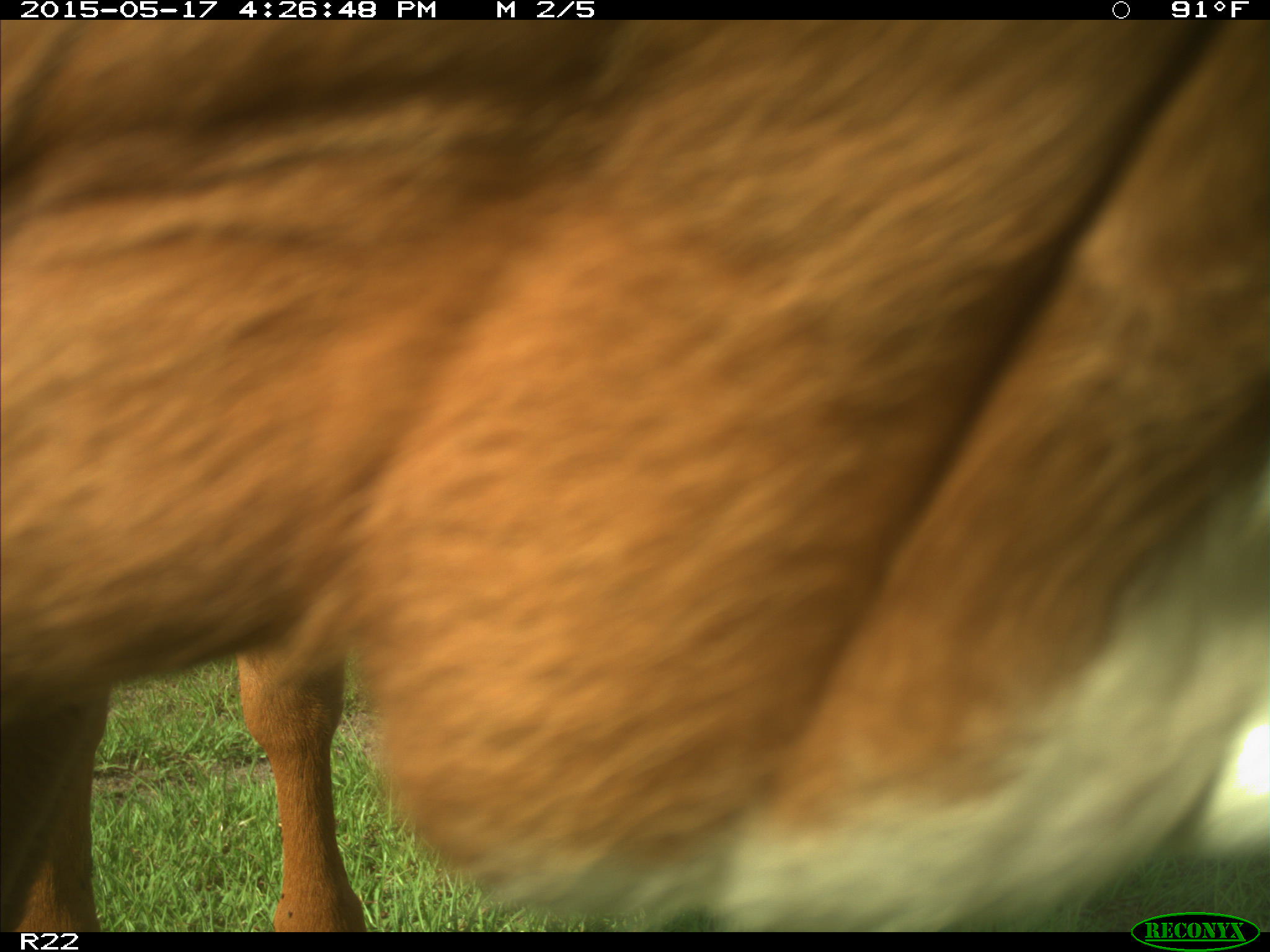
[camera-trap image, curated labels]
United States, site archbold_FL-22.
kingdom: Animalia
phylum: Chordata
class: Mammalia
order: Artiodactyla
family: Bovidae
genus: Bos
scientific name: Bos taurus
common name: domestic cow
Bos taurus (domestic cow).